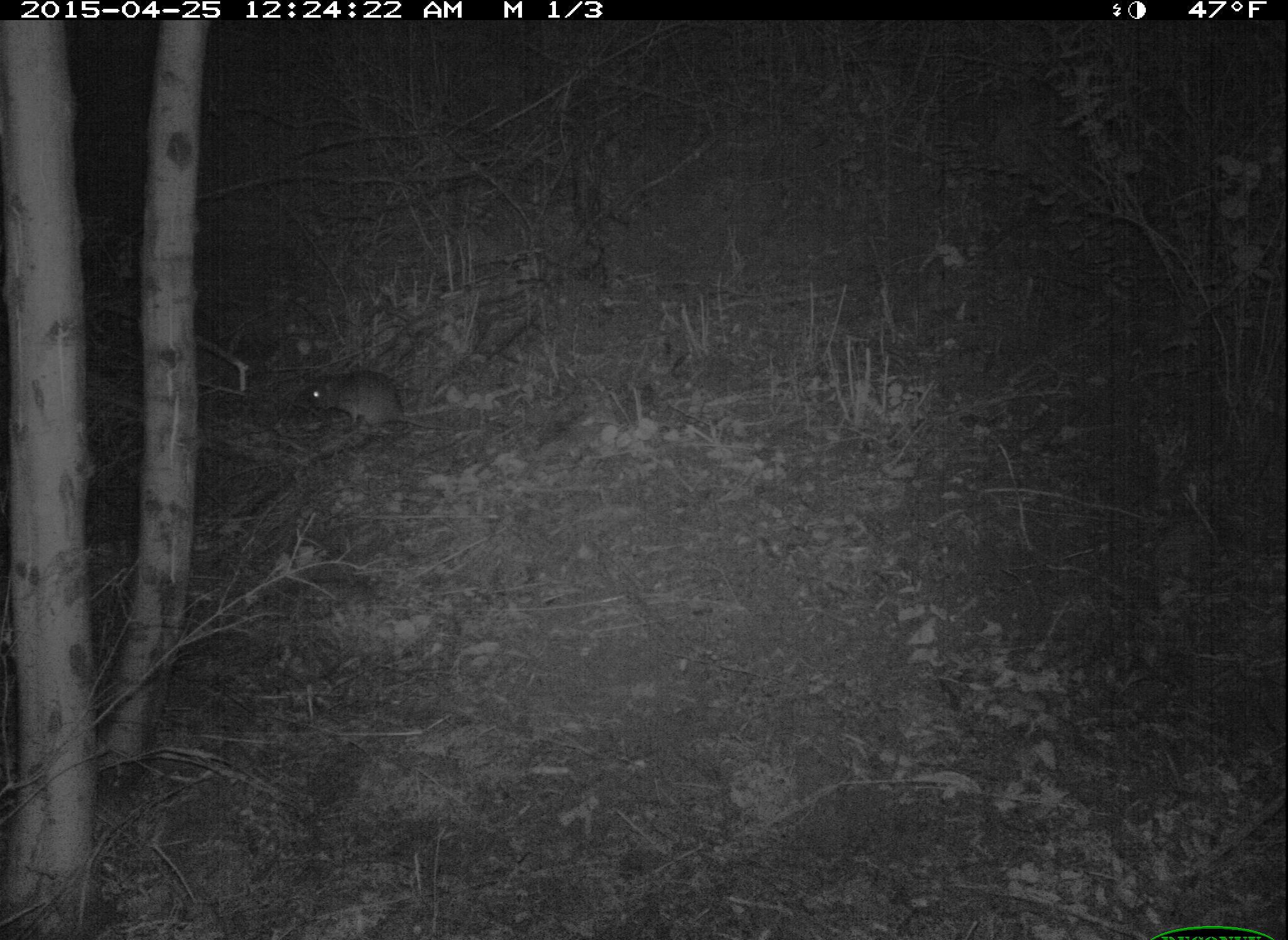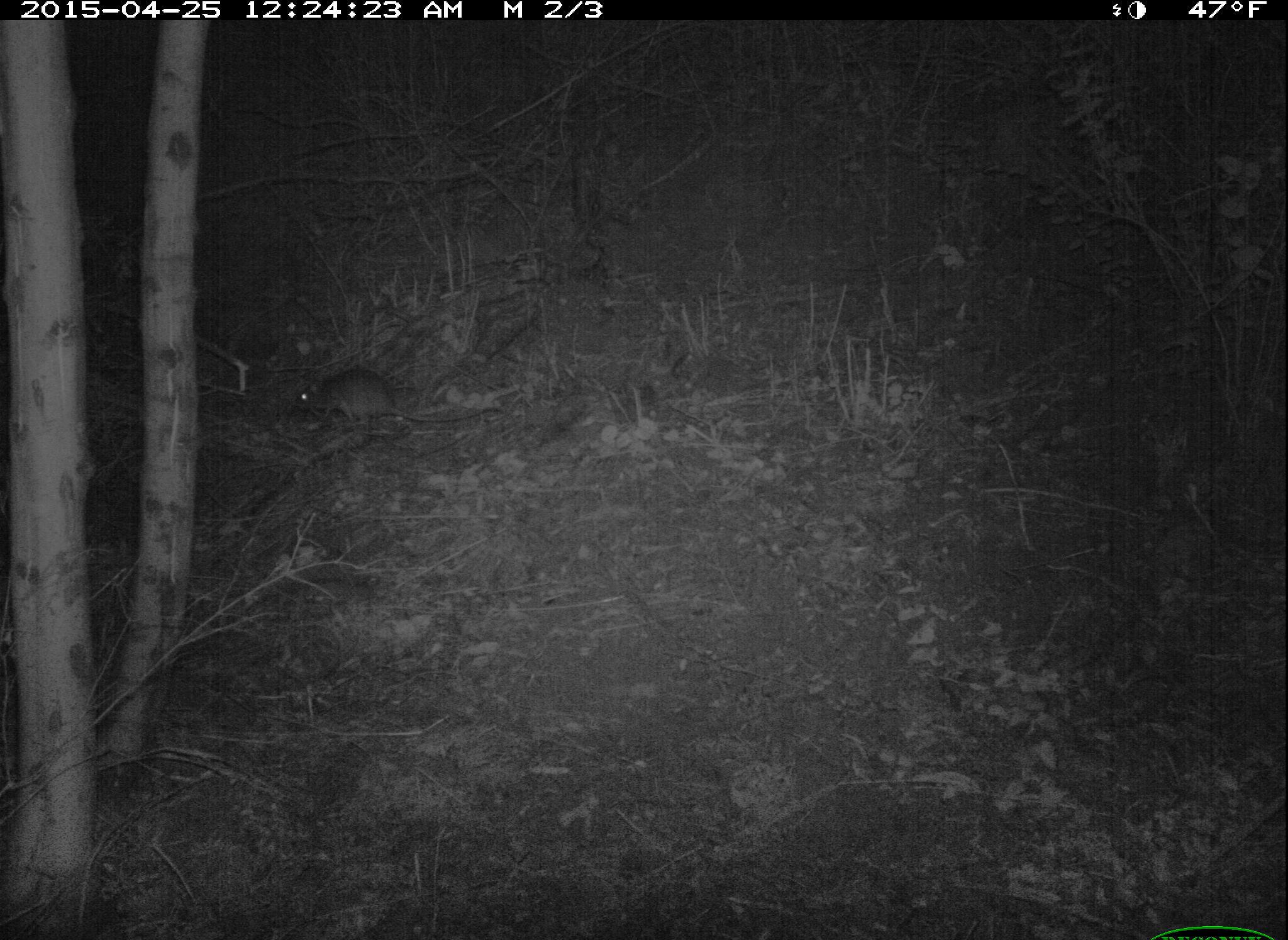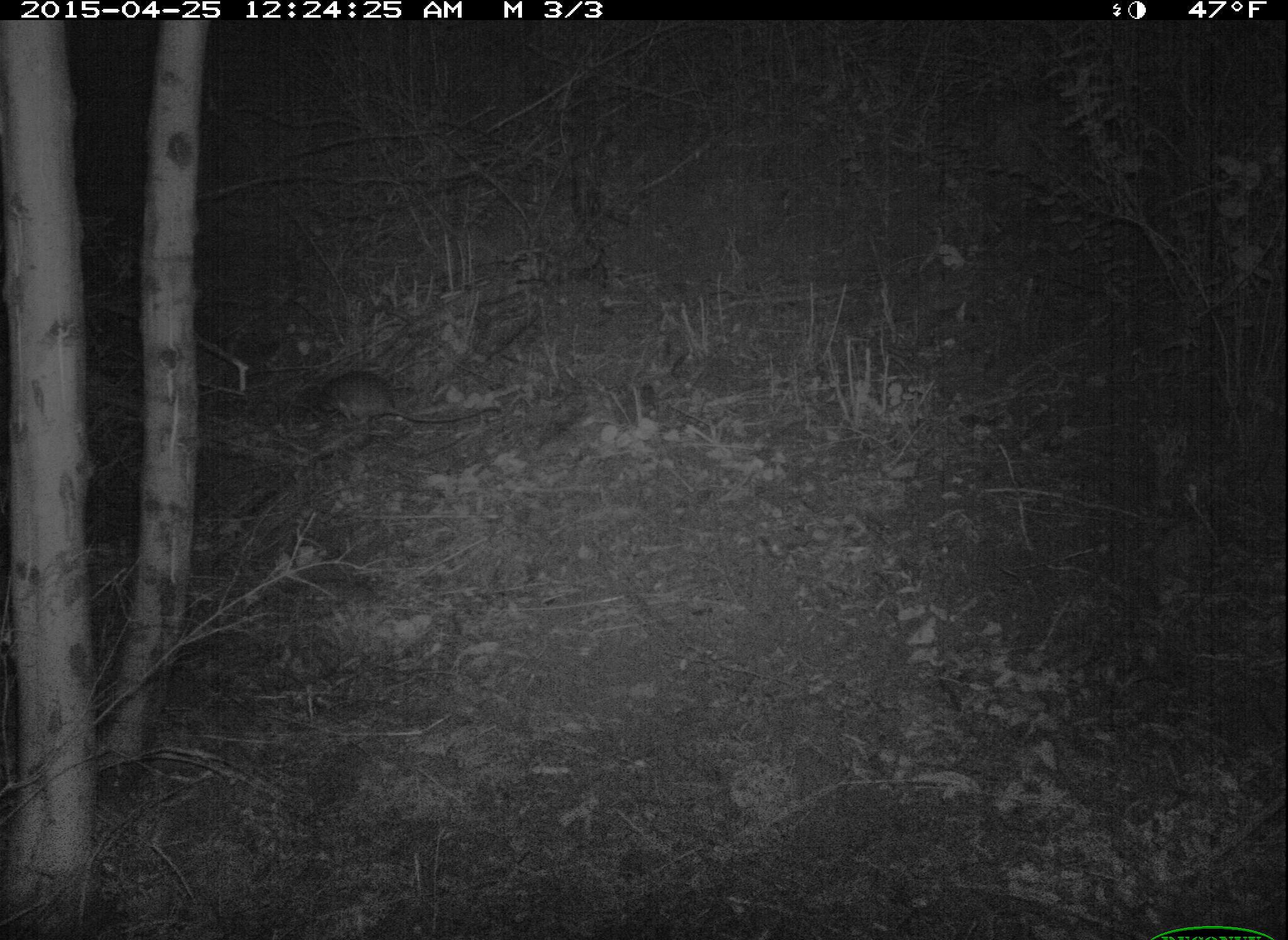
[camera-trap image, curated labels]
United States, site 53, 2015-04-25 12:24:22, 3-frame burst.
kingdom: Animalia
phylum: Chordata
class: Mammalia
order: Rodentia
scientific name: Rodentia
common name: rodent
Rodent (Rodentia).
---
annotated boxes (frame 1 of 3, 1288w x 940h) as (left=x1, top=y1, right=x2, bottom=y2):
rodent: (left=303, top=369, right=505, bottom=432)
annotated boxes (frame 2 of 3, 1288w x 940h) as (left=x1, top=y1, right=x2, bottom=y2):
rodent: (left=294, top=372, right=487, bottom=426)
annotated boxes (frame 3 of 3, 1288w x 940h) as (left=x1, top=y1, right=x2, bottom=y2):
rodent: (left=318, top=369, right=504, bottom=427)